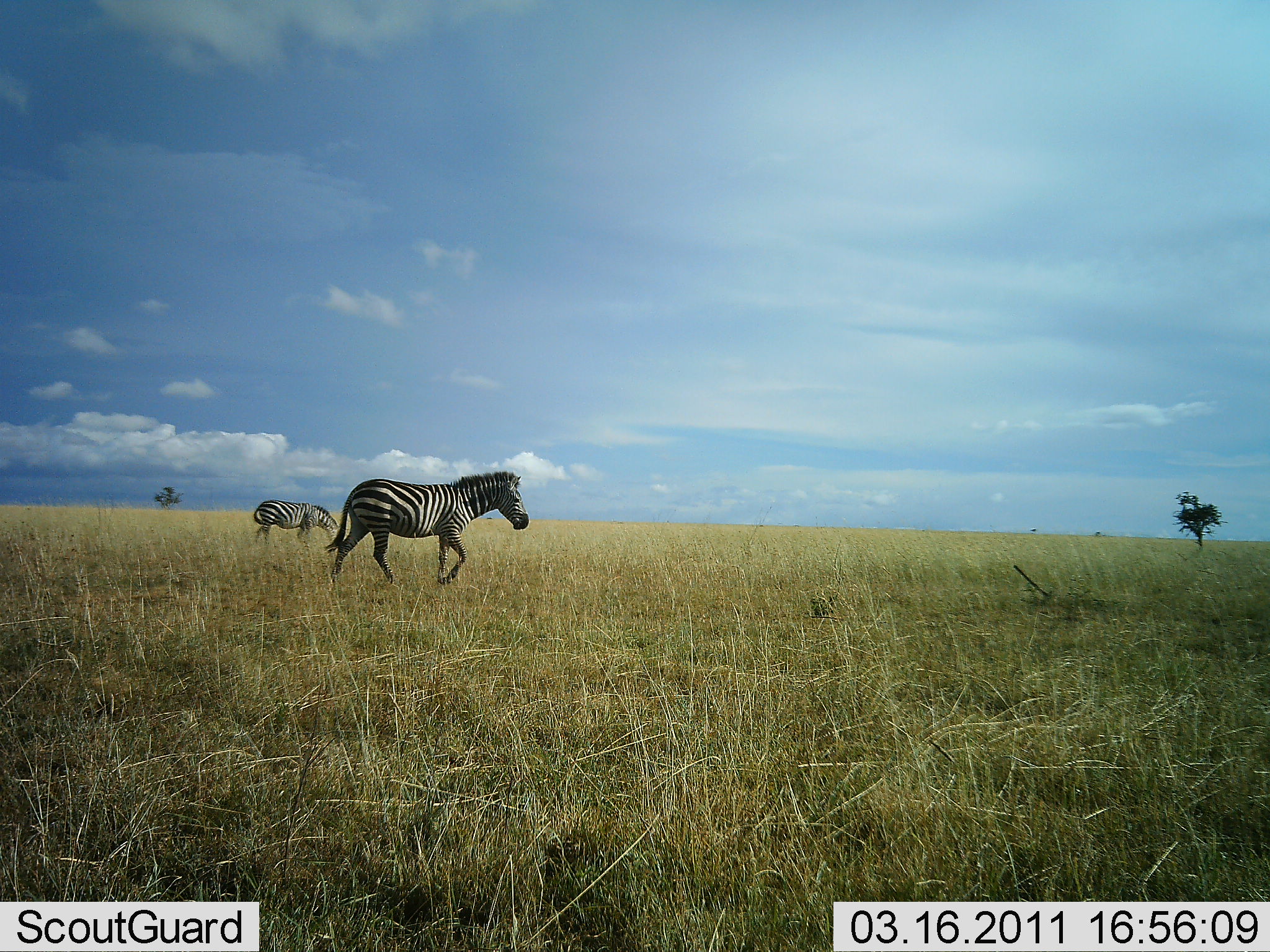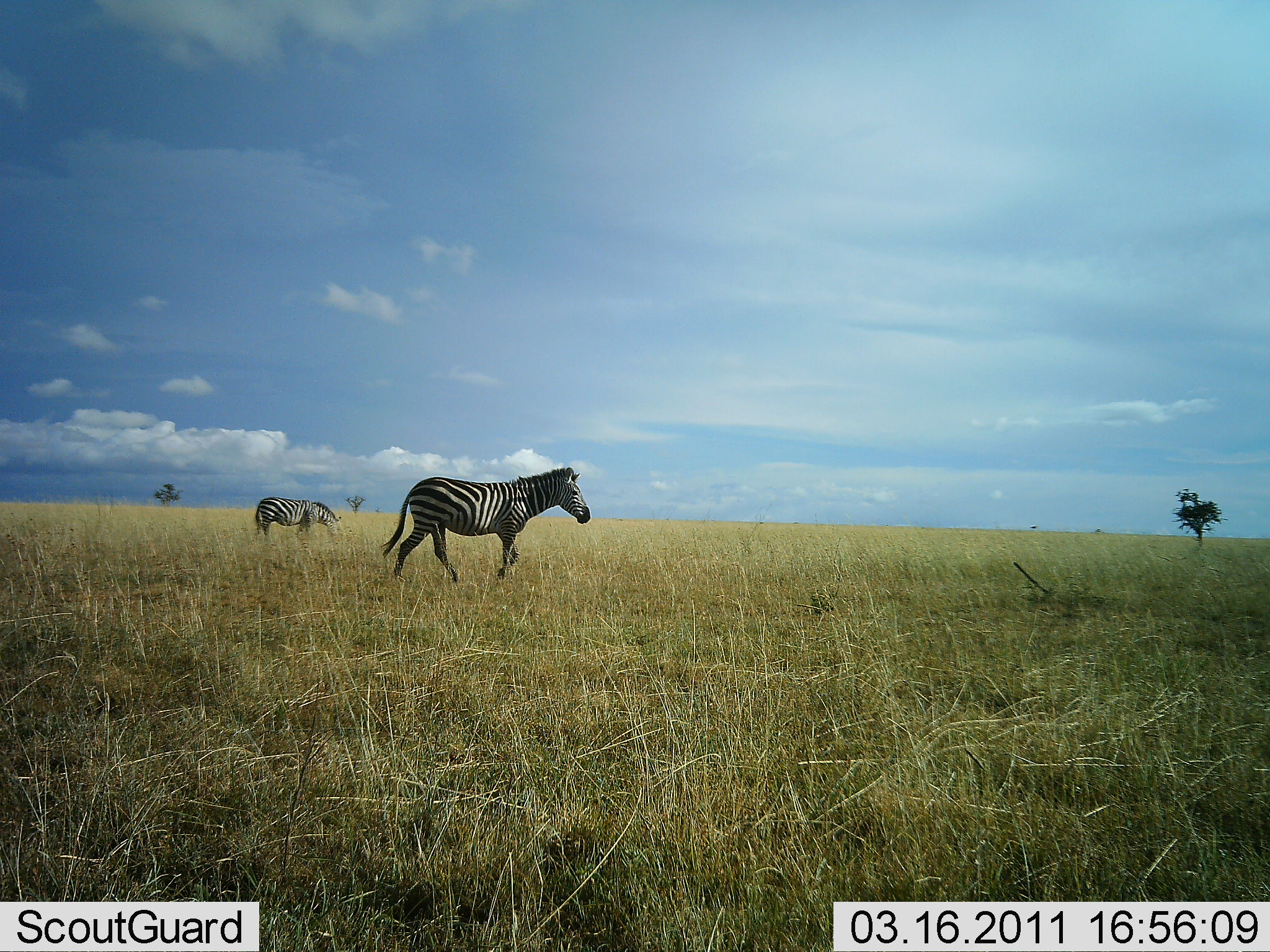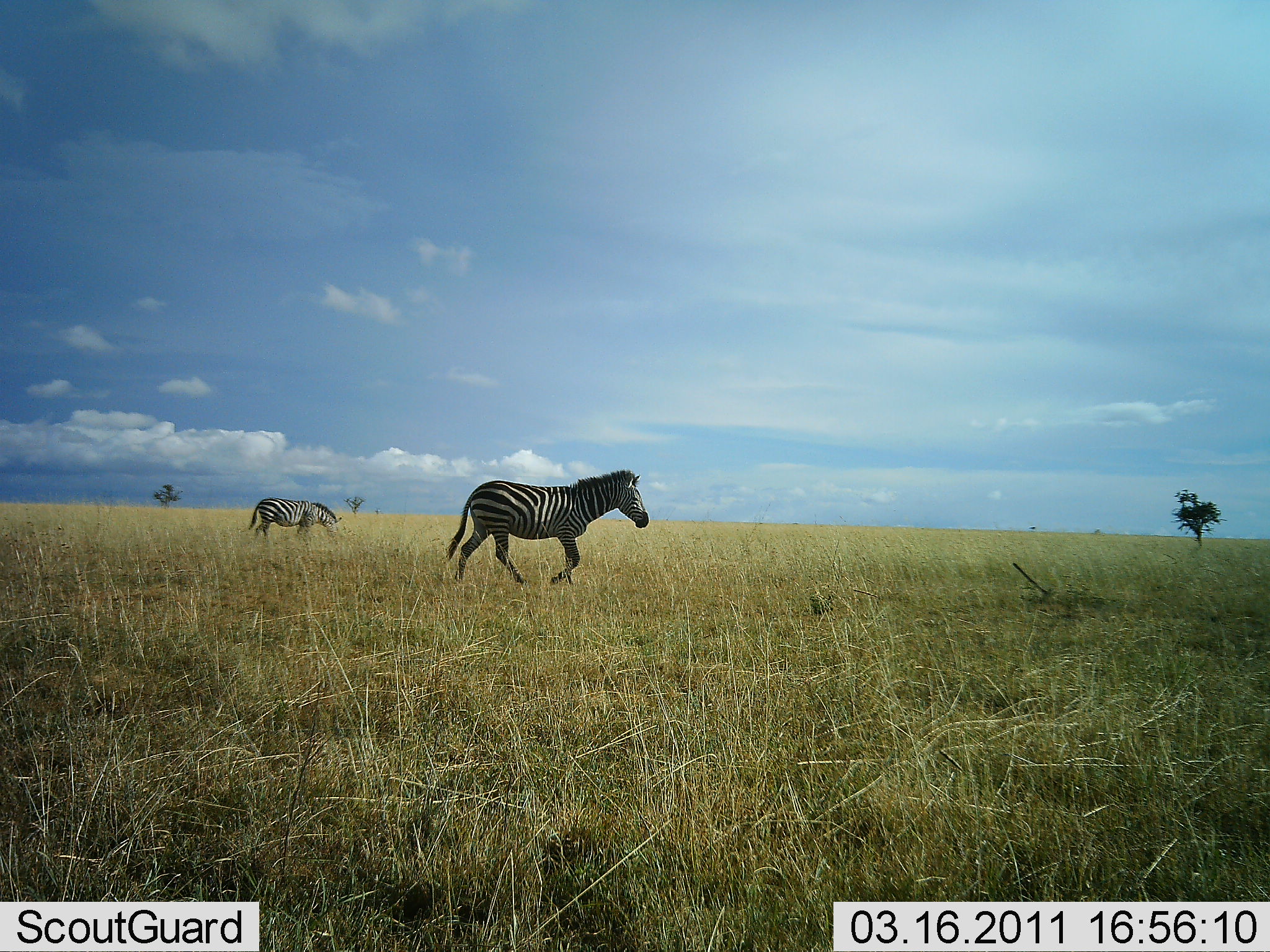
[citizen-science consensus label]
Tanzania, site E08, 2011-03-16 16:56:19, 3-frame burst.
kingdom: Animalia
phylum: Chordata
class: Mammalia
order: Perissodactyla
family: Equidae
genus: Equus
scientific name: Equus quagga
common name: plains zebra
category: zebra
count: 2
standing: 25%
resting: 0%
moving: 94%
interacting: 0%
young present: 0%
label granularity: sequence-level